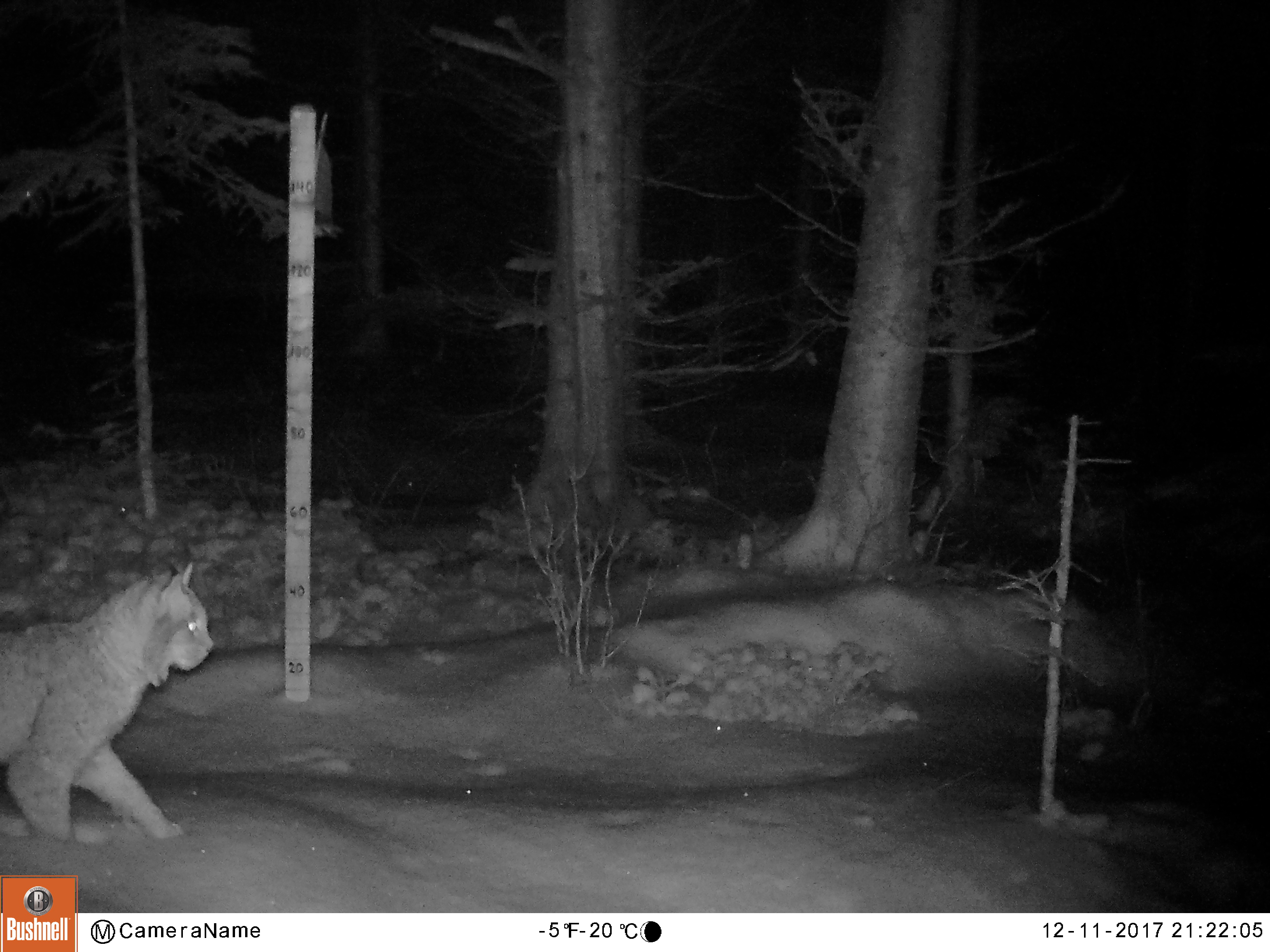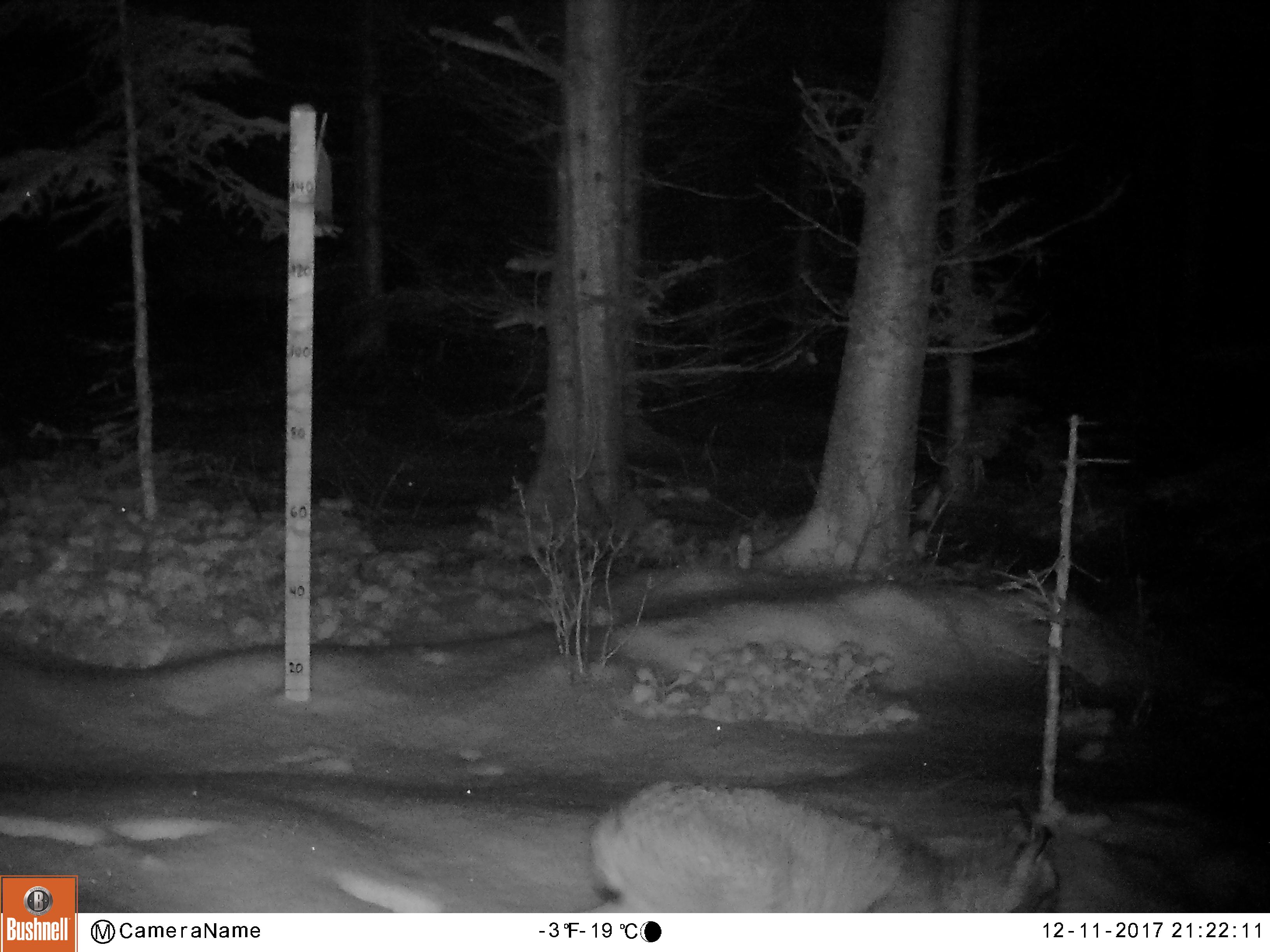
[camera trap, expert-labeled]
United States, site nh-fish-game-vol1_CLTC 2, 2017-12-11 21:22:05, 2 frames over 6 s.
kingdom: Animalia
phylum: Chordata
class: Mammalia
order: Carnivora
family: Felidae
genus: Lynx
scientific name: Lynx canadensis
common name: canada lynx